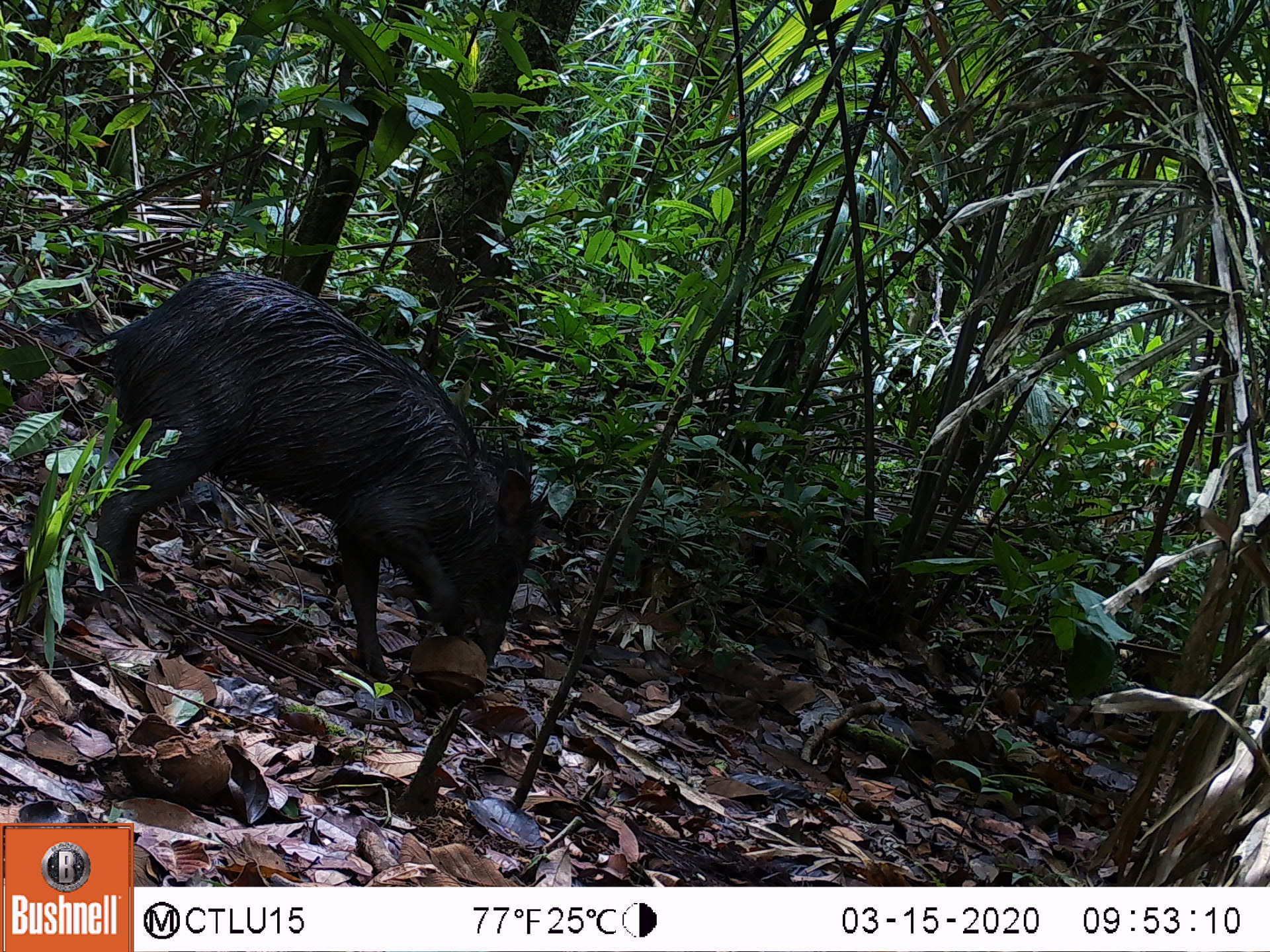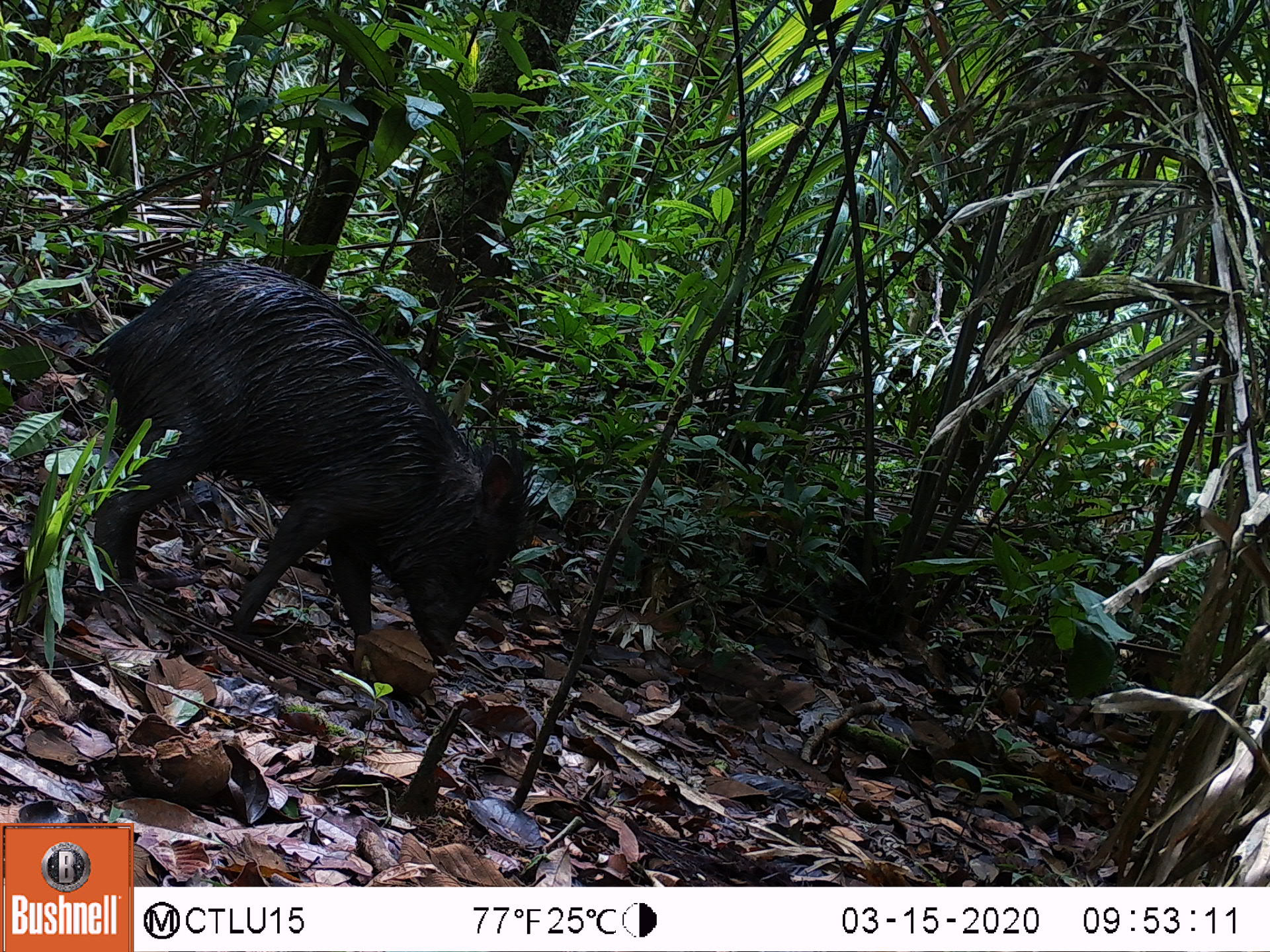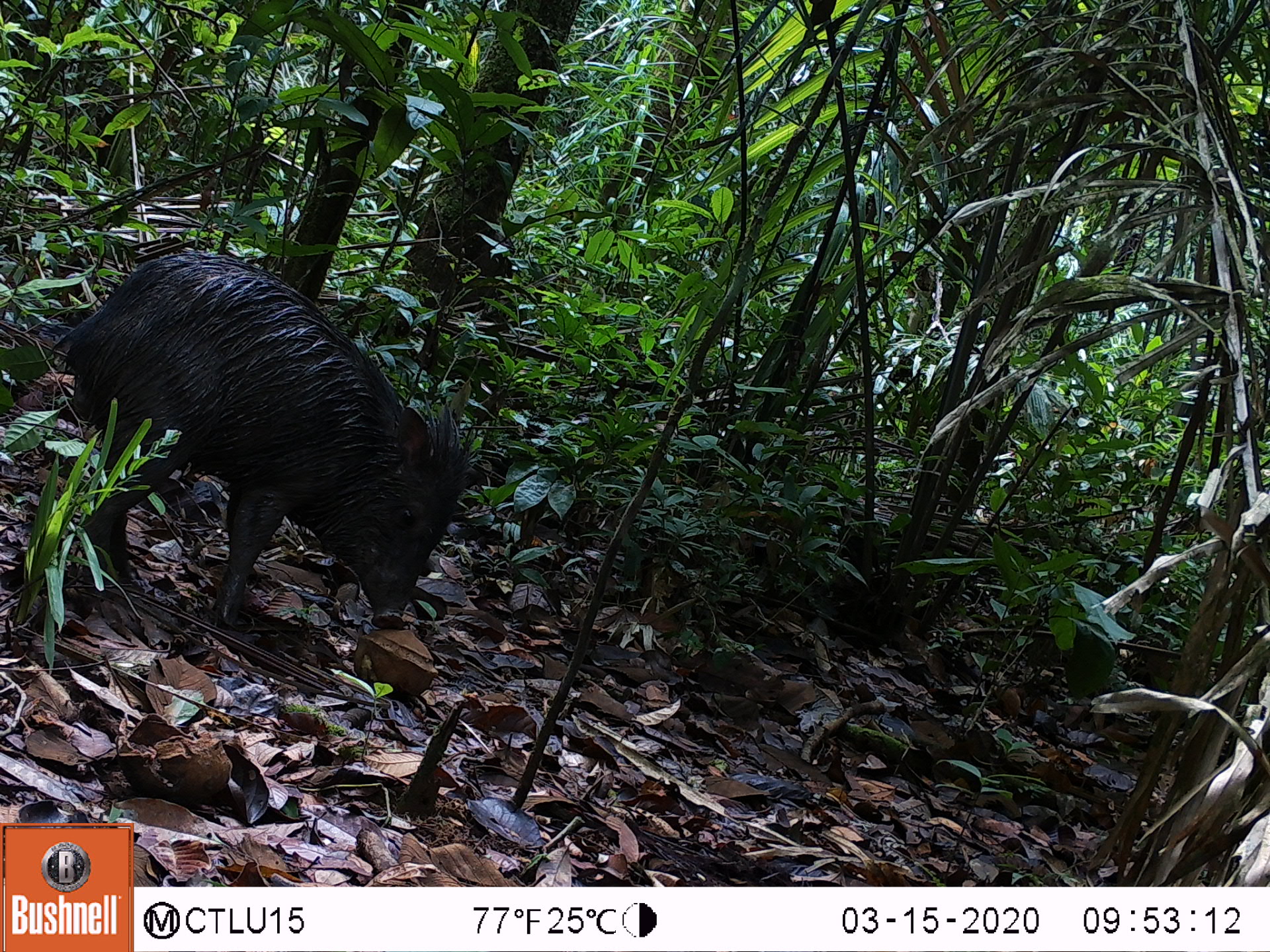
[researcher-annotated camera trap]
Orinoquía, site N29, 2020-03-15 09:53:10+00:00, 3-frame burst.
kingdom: Animalia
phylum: Chordata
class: Mammalia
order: Artiodactyla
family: Tayassuidae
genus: Pecari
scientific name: Pecari tajacu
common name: collared peccary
Collared peccary (Pecari tajacu).